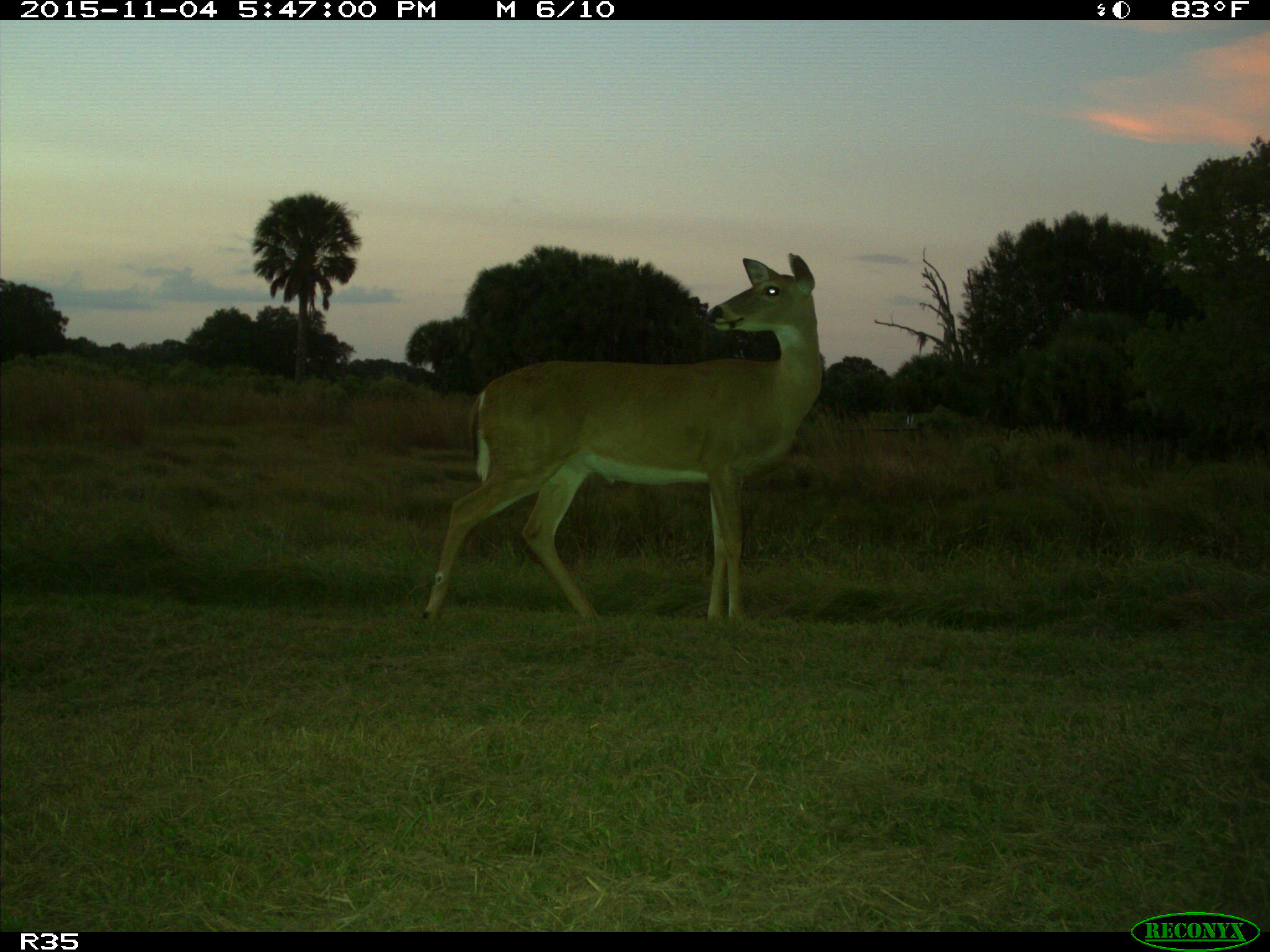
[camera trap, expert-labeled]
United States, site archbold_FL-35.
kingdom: Animalia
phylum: Chordata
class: Mammalia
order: Artiodactyla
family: Cervidae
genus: Odocoileus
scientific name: Odocoileus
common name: deer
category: unidentified deer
Unidentified deer (deer) (Odocoileus).